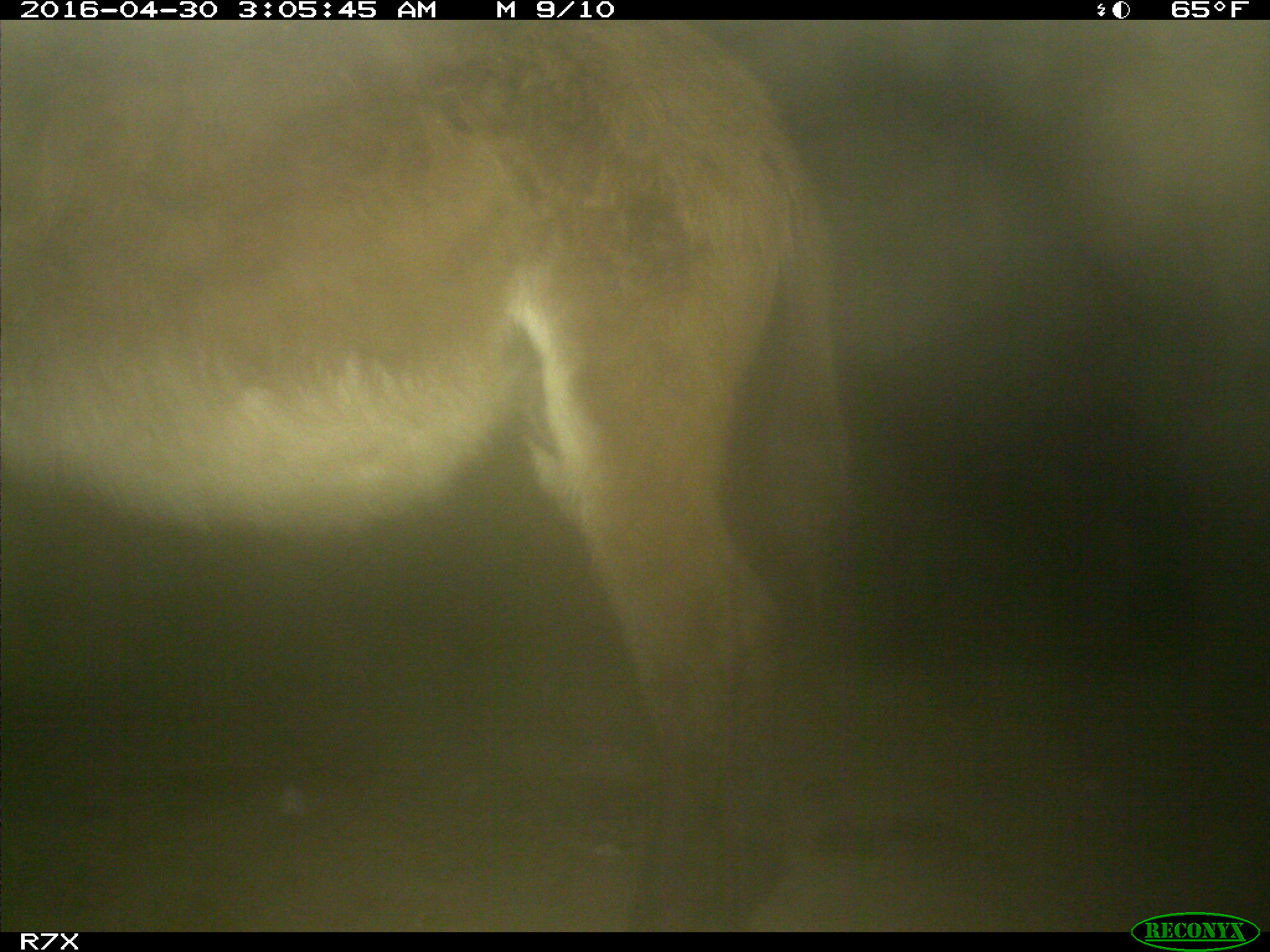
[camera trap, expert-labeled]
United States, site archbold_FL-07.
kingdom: Animalia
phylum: Chordata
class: Mammalia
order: Artiodactyla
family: Bovidae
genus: Bos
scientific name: Bos taurus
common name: domestic cow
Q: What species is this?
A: Bos taurus (domestic cow).